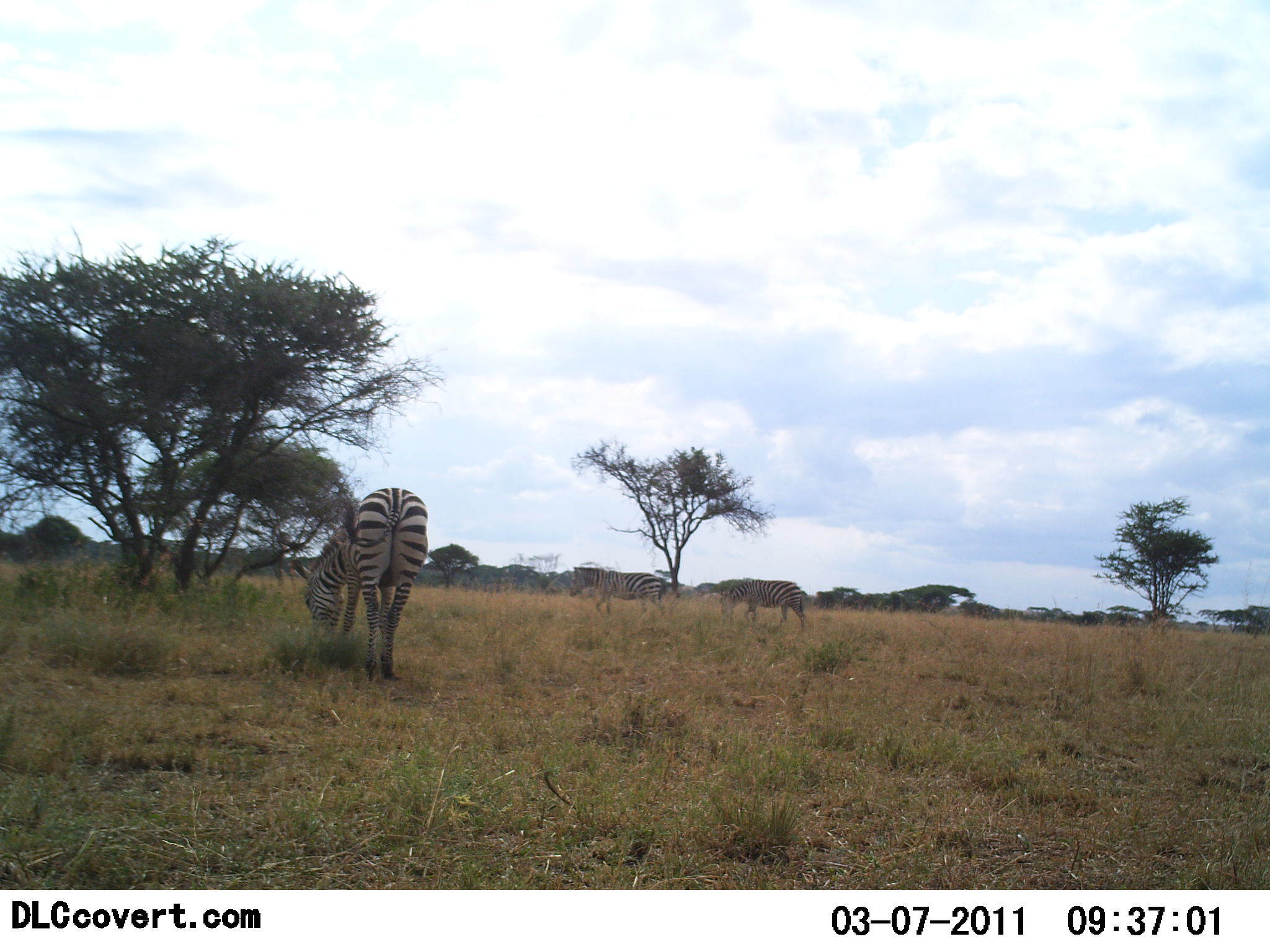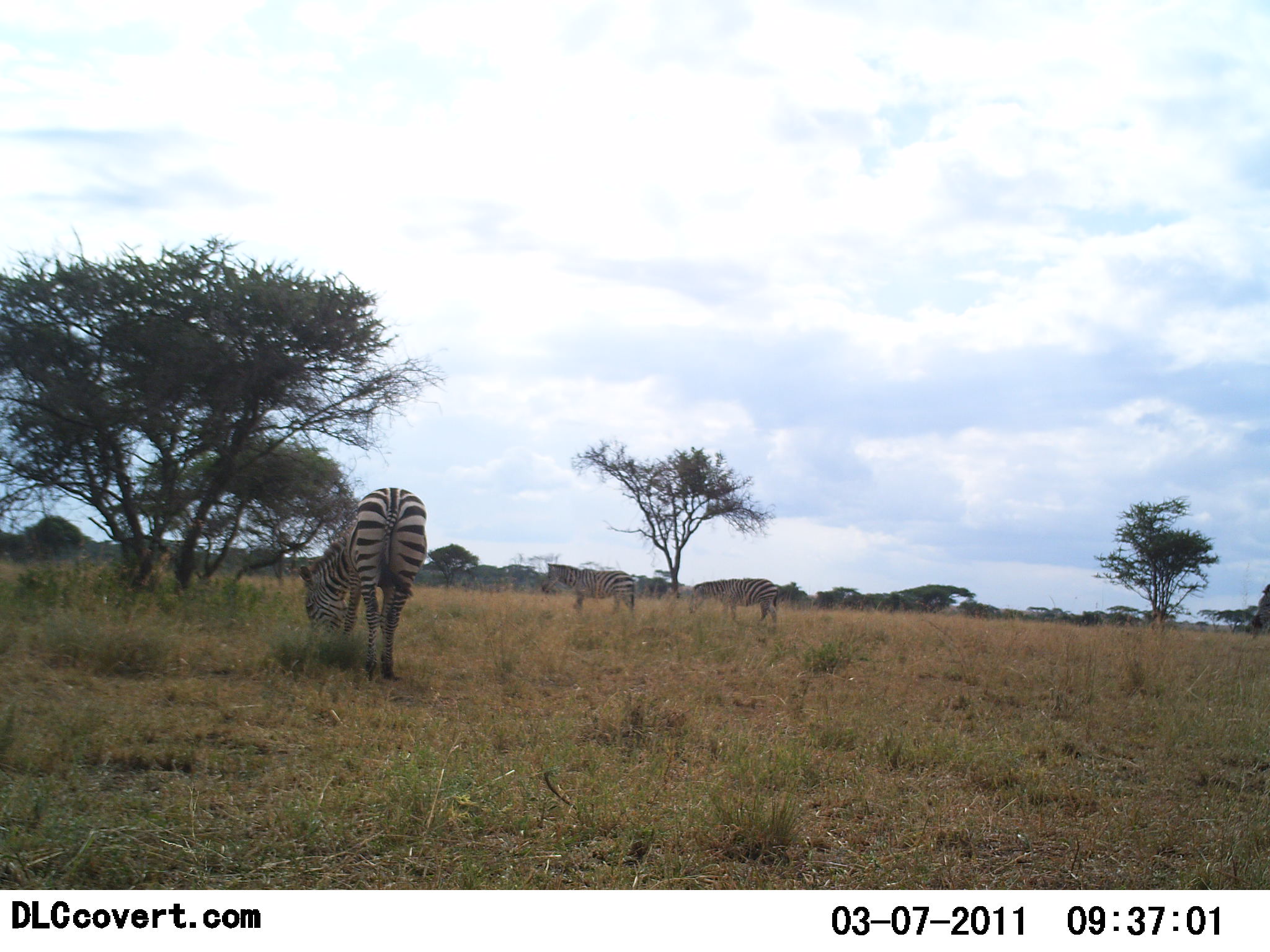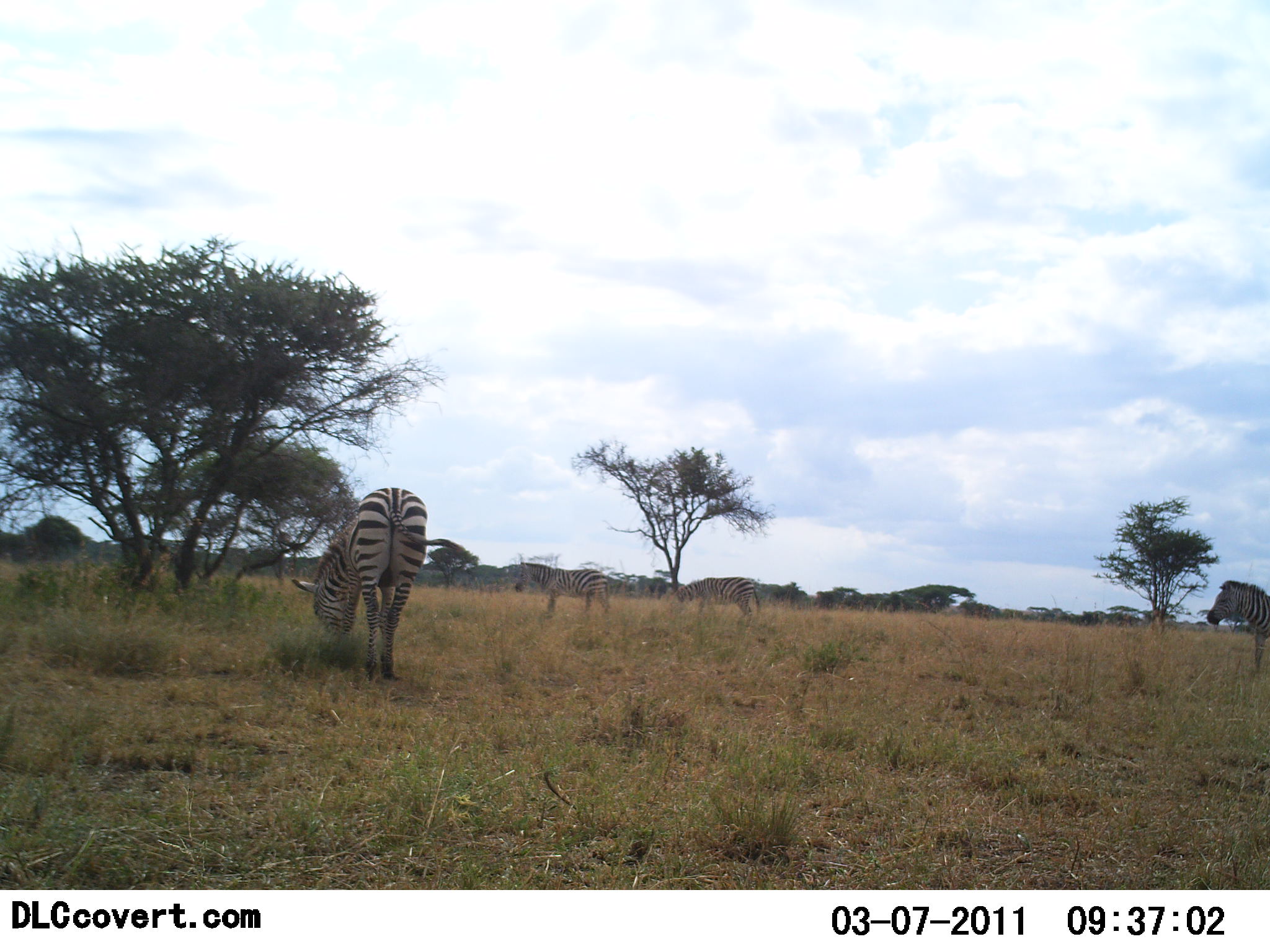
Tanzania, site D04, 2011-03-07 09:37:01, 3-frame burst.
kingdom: Animalia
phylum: Chordata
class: Mammalia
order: Perissodactyla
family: Equidae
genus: Equus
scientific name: Equus quagga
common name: plains zebra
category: zebra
Zebra (plains zebra) (Equus quagga), count 4. Behavior (volunteer vote fractions): standing 27%, resting 9%, moving 55%, interacting 0%. Young present (vote fraction): 0%. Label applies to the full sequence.